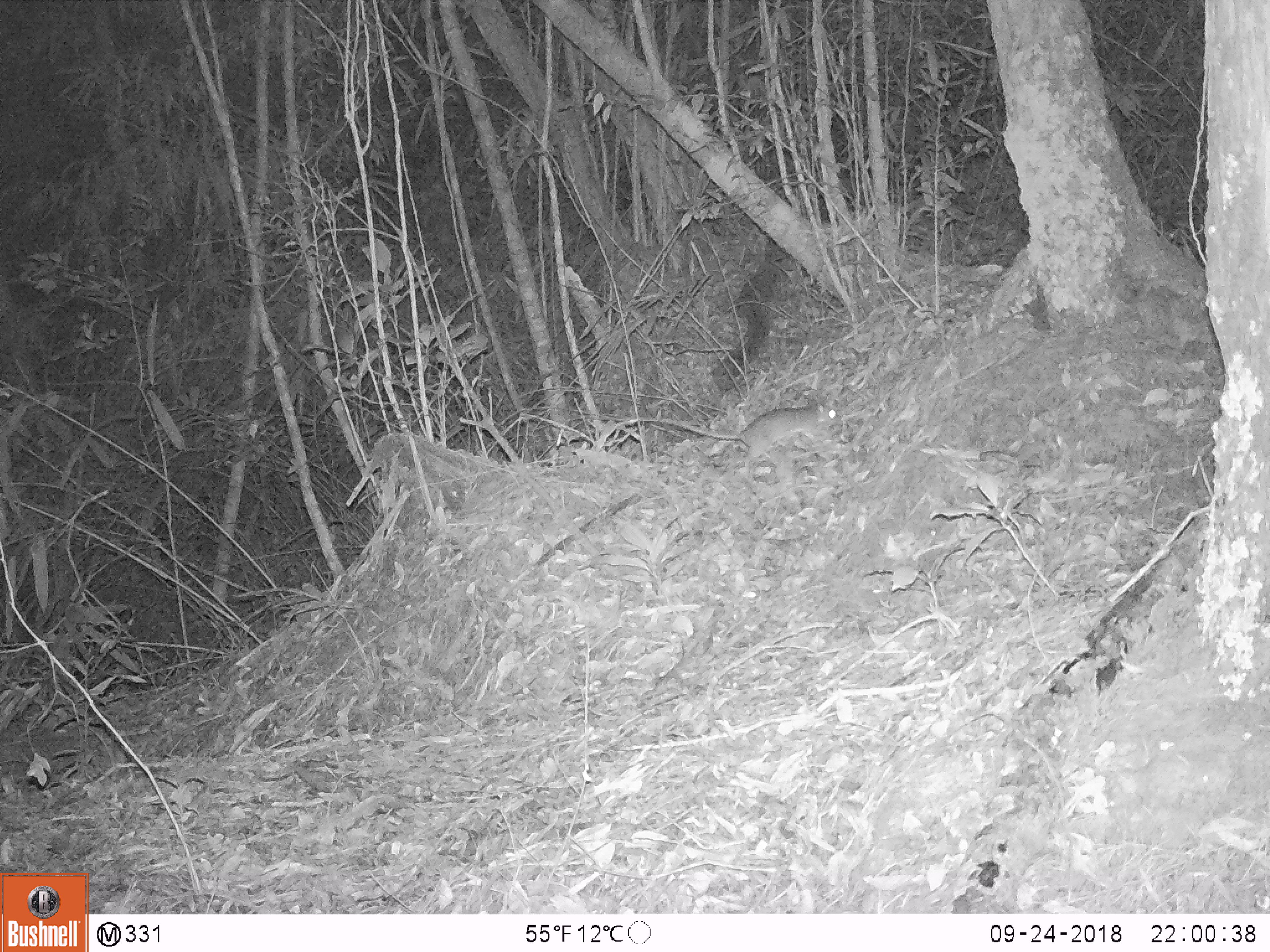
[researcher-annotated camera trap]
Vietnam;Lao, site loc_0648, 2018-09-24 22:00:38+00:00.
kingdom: Animalia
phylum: Chordata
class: Mammalia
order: Rodentia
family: Muridae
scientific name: Muridae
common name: old-world mice and rats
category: unidentified murid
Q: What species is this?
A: Unidentified murid (old-world mice and rats) (Muridae).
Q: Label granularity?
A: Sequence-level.